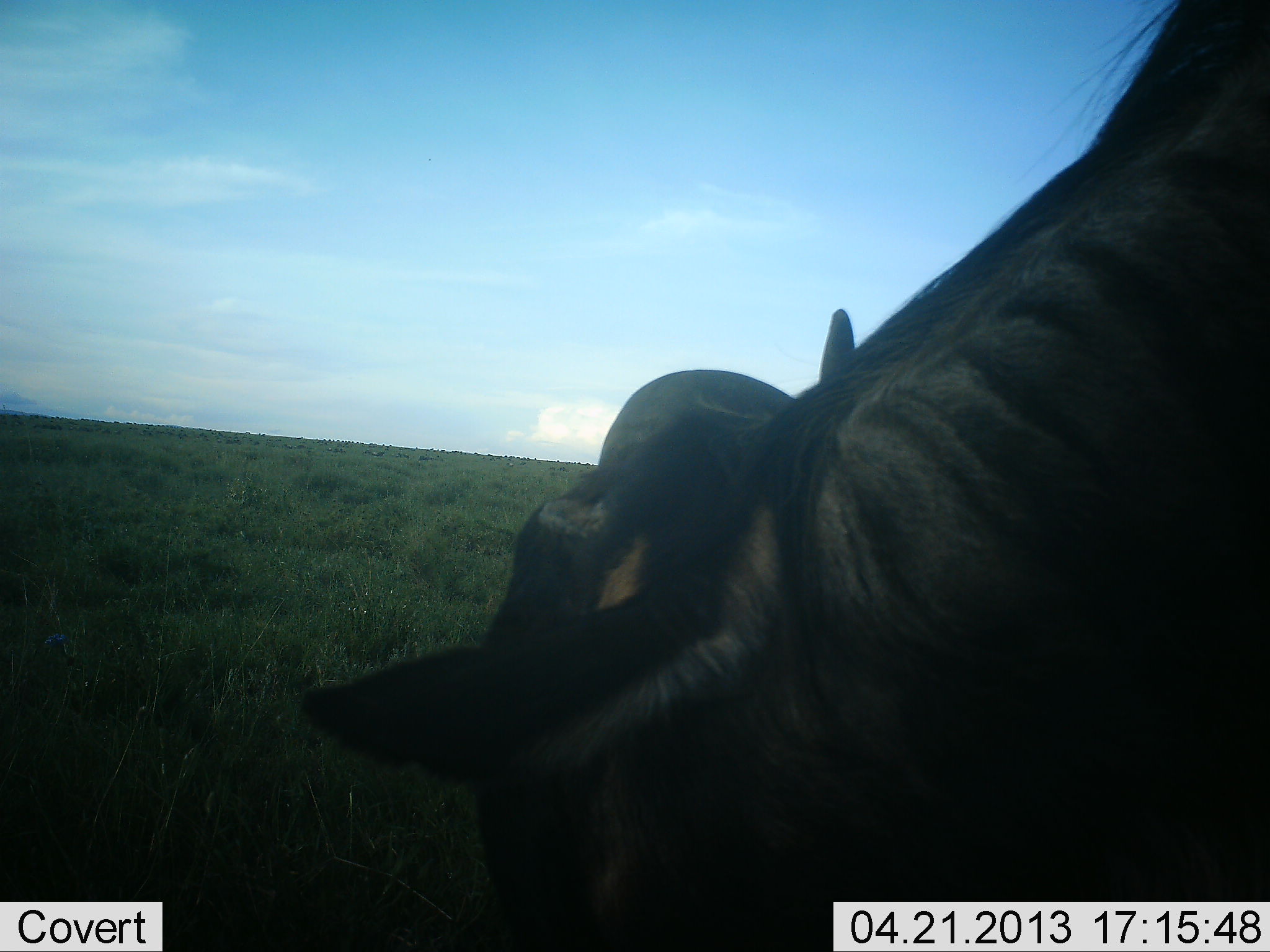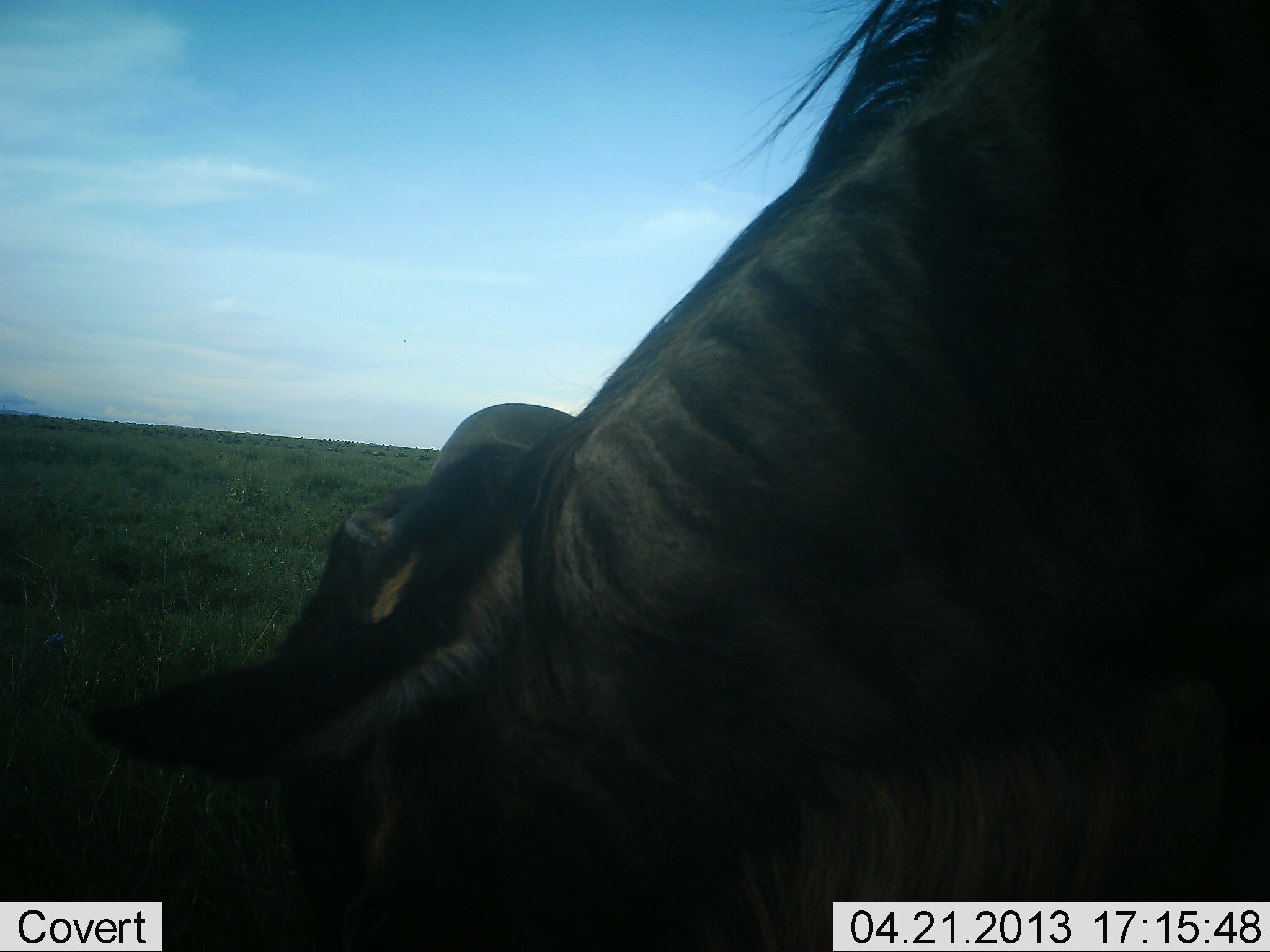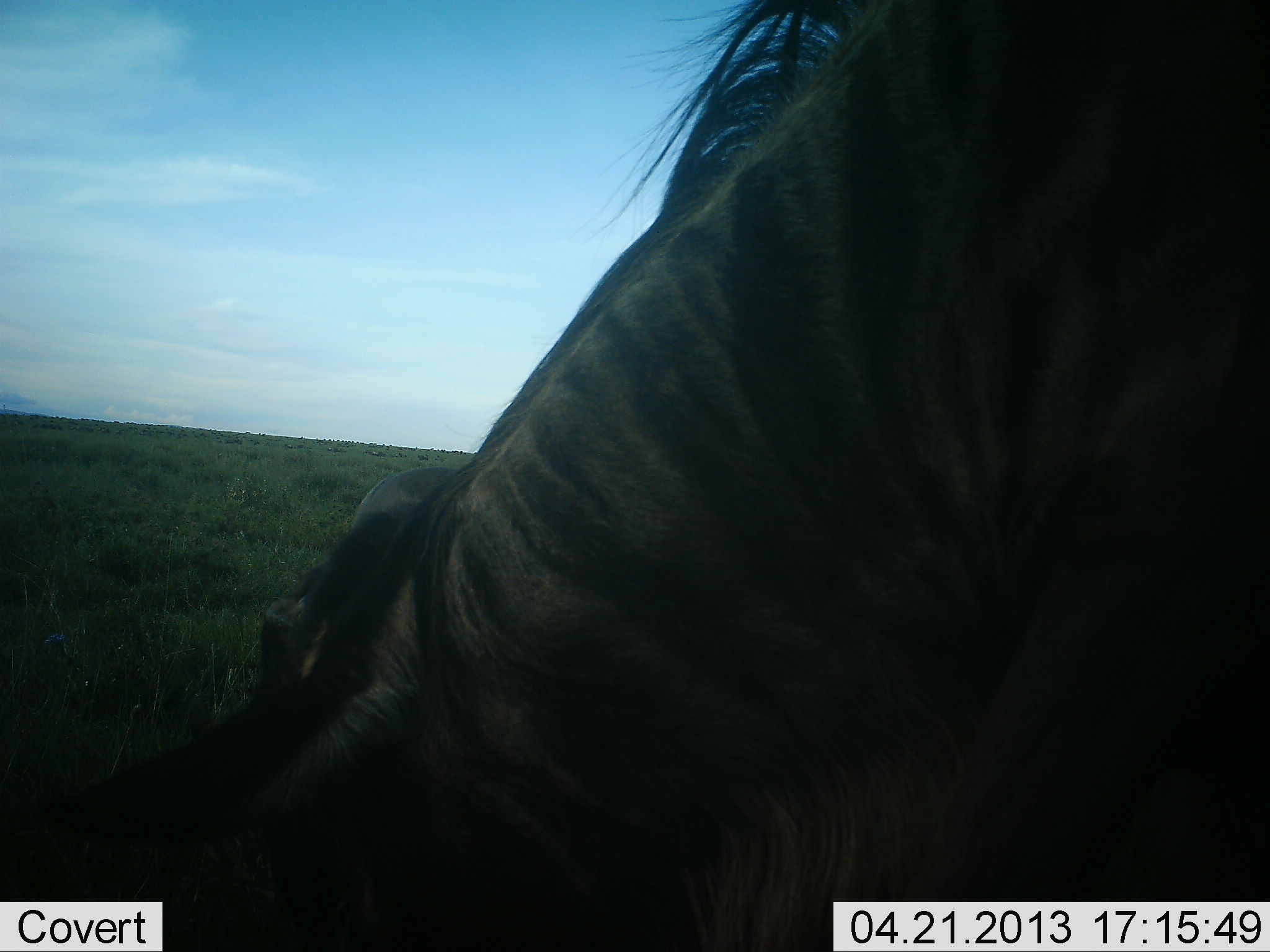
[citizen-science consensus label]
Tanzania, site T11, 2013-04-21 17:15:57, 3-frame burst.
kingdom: Animalia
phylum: Chordata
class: Mammalia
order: Artiodactyla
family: Bovidae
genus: Connochaetes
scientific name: Connochaetes taurinus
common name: blue wildebeest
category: wildebeest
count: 1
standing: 18%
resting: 0%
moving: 18%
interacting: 0%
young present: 0%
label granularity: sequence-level